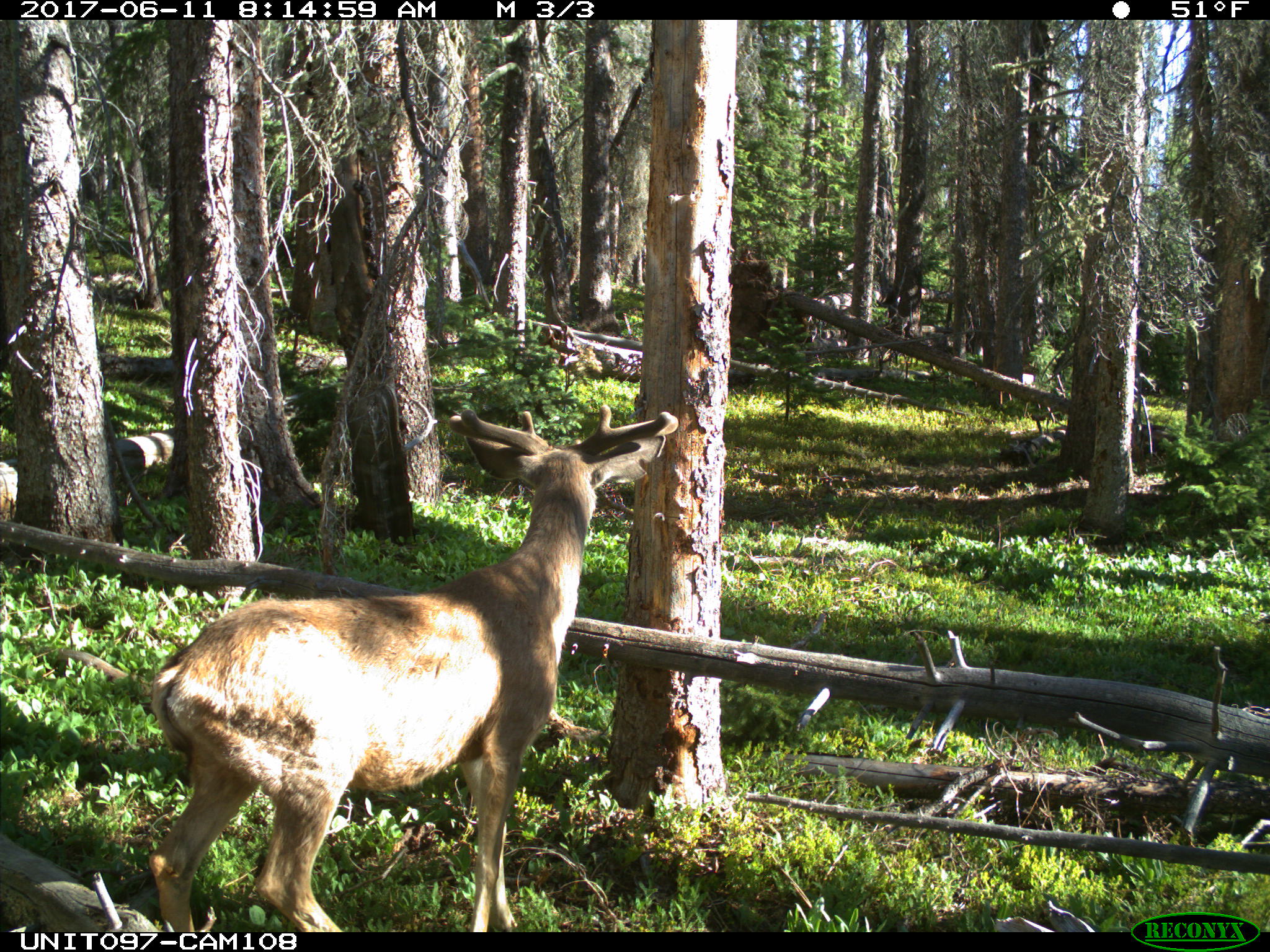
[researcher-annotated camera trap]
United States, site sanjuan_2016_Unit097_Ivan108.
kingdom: Animalia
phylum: Chordata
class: Mammalia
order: Artiodactyla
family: Cervidae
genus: Odocoileus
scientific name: Odocoileus hemionus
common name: mule deer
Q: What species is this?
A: Odocoileus hemionus (mule deer).